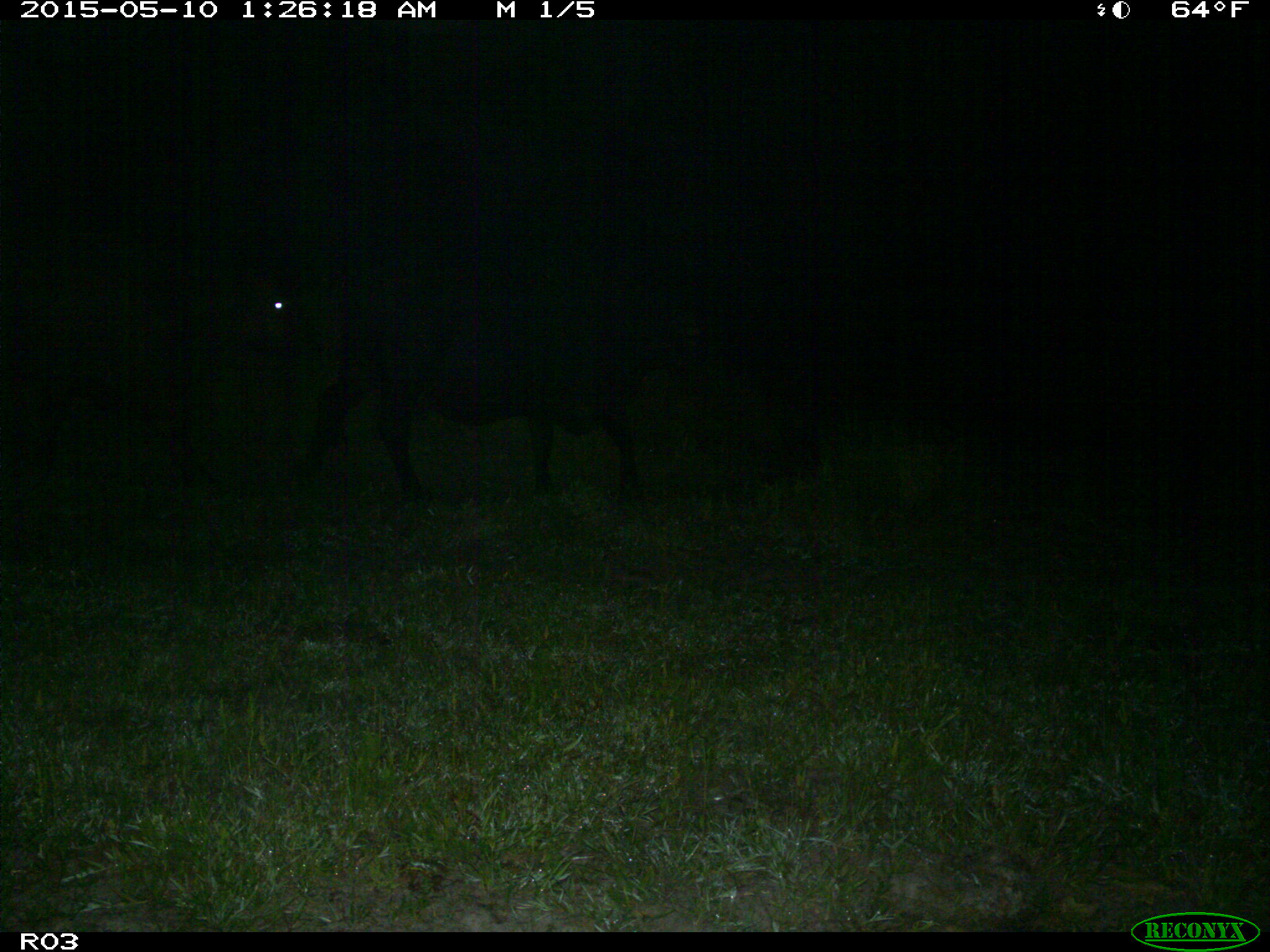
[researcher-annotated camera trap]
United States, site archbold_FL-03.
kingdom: Animalia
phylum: Chordata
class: Mammalia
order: Artiodactyla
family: Bovidae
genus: Bos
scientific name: Bos taurus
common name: domestic cow